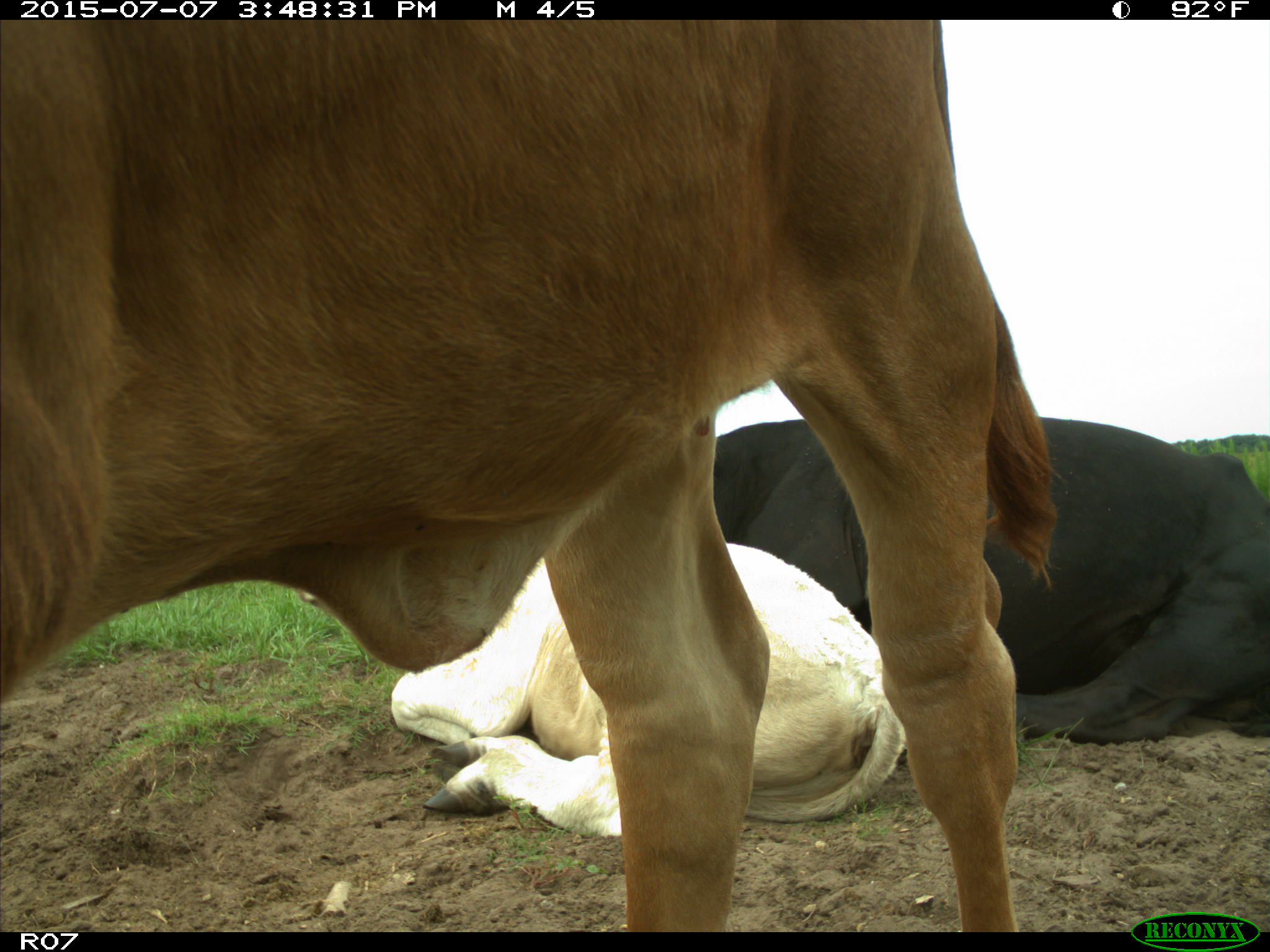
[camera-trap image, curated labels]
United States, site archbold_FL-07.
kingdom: Animalia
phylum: Chordata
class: Mammalia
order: Artiodactyla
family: Bovidae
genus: Bos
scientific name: Bos taurus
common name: domestic cow